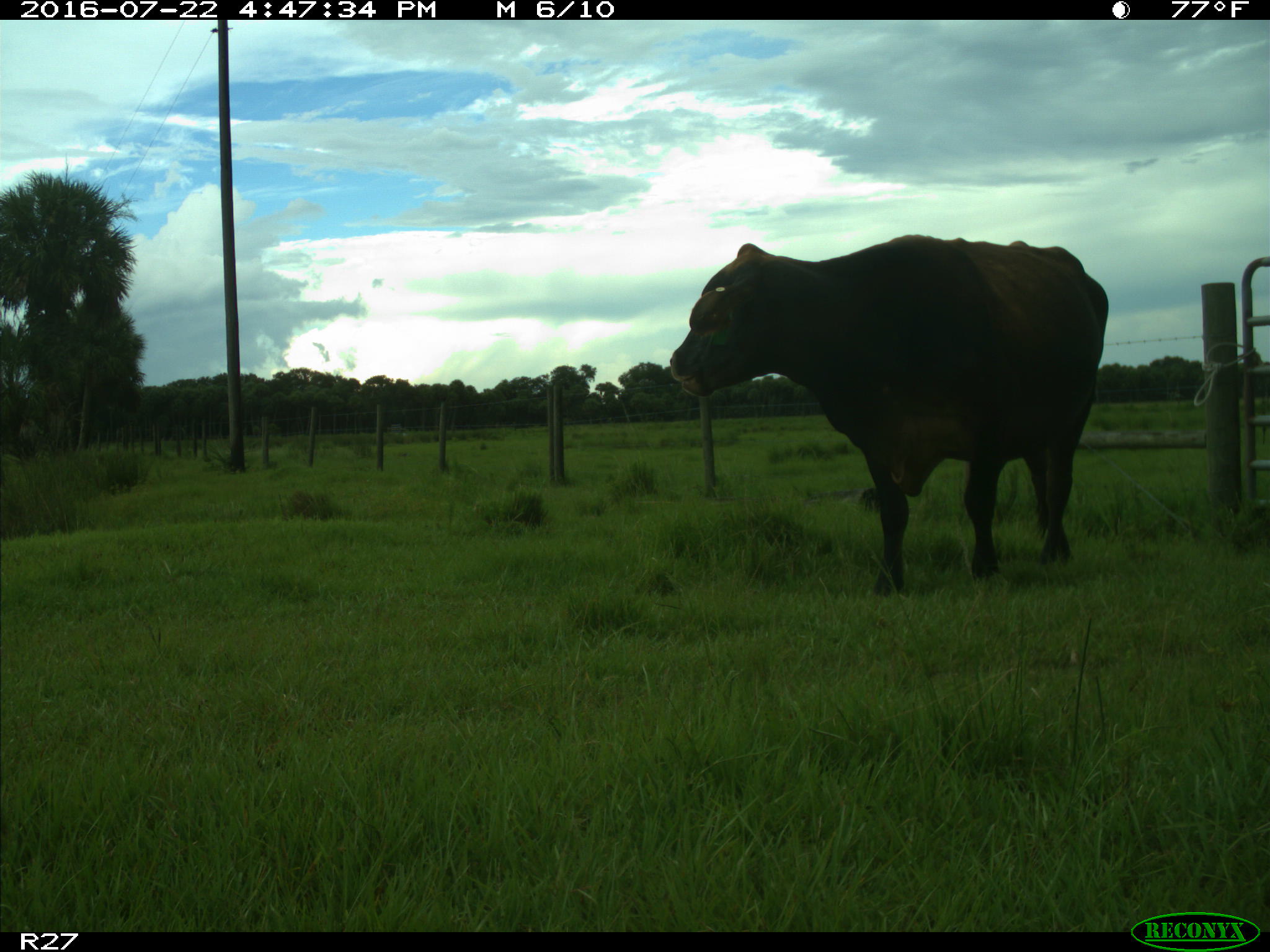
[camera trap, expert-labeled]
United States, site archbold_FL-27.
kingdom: Animalia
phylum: Chordata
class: Mammalia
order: Artiodactyla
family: Bovidae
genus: Bos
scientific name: Bos taurus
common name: domestic cow